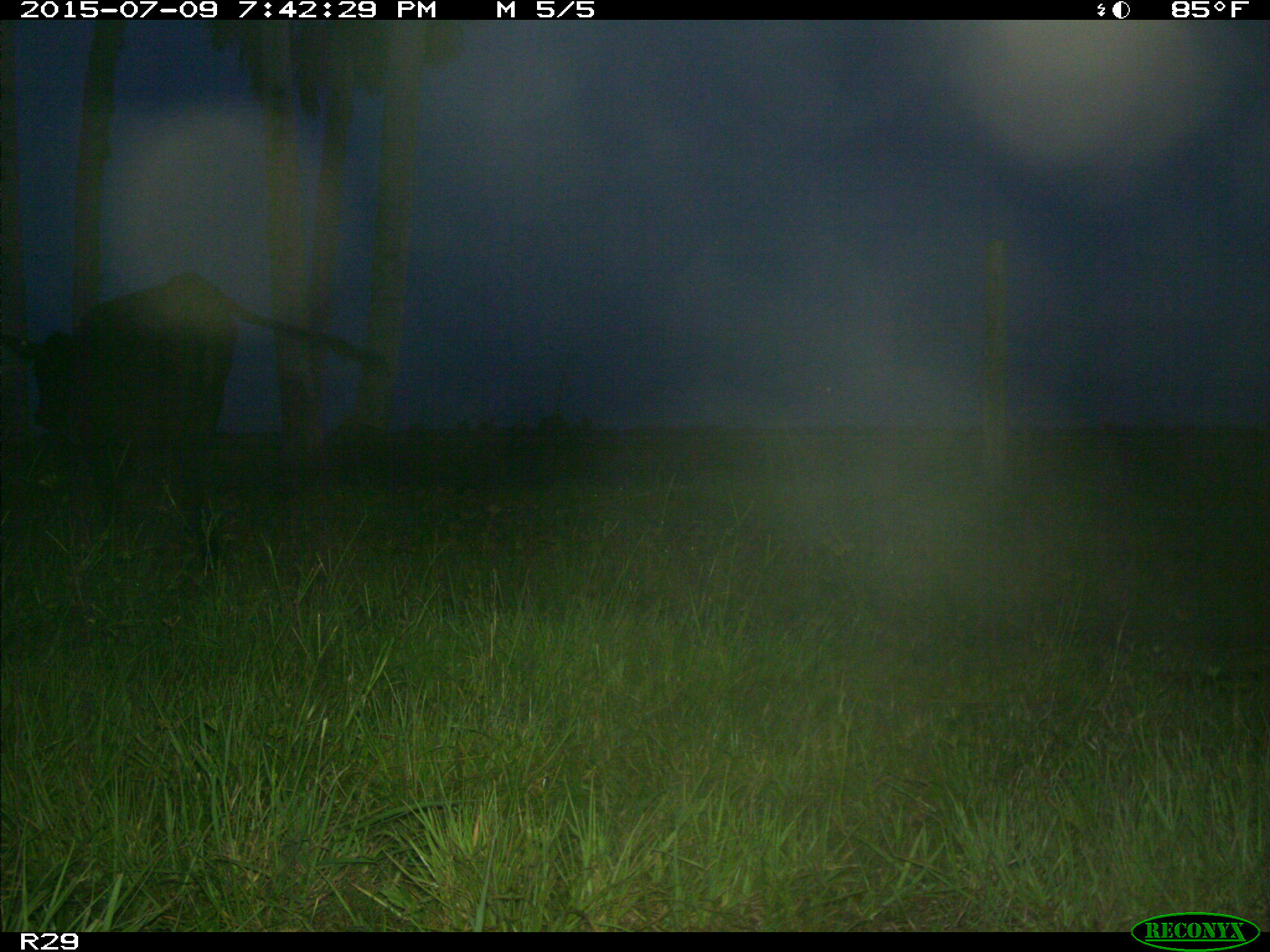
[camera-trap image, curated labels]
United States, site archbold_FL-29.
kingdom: Animalia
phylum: Chordata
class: Mammalia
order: Artiodactyla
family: Bovidae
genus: Bos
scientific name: Bos taurus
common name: domestic cow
Bos taurus (domestic cow).